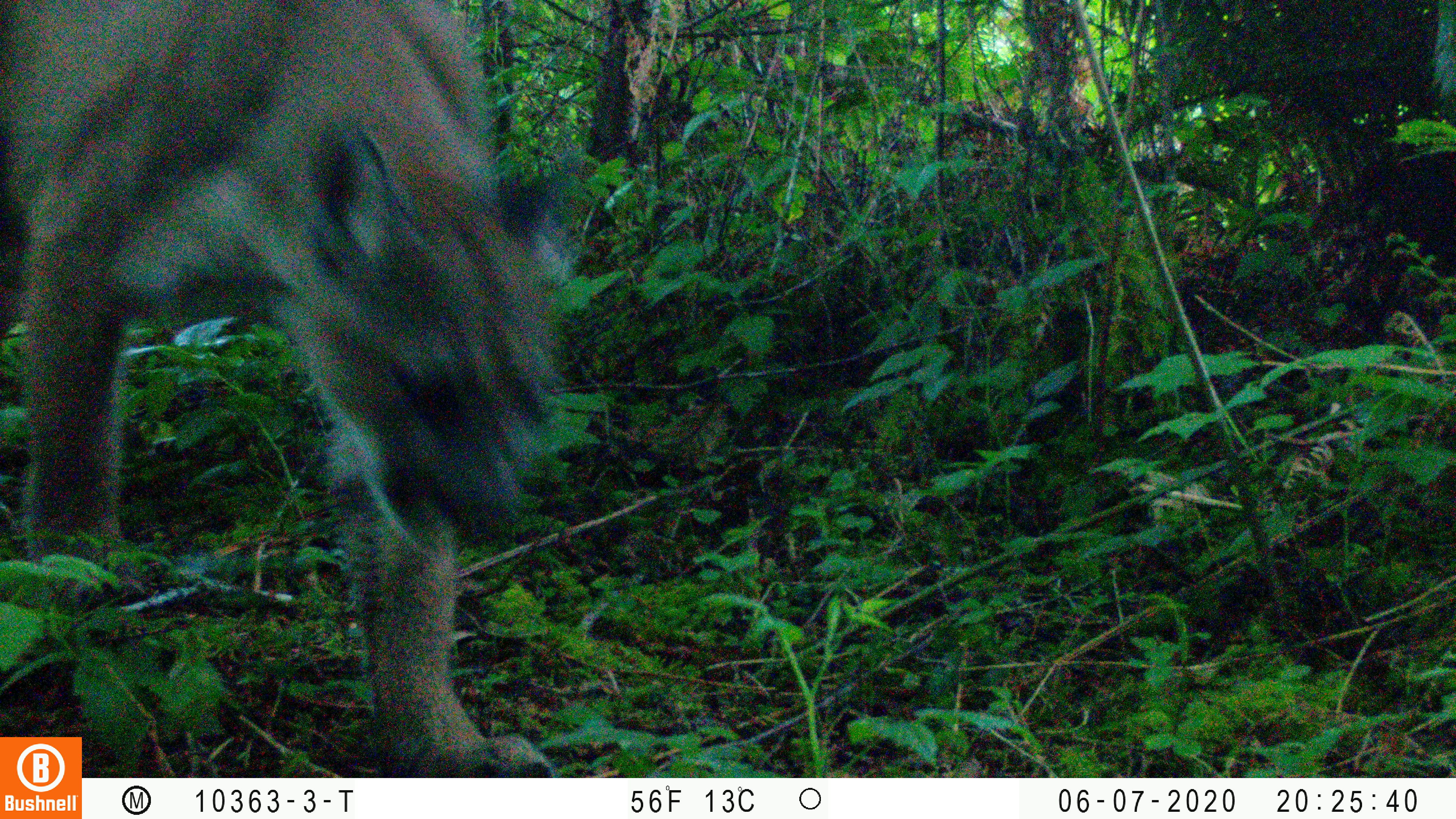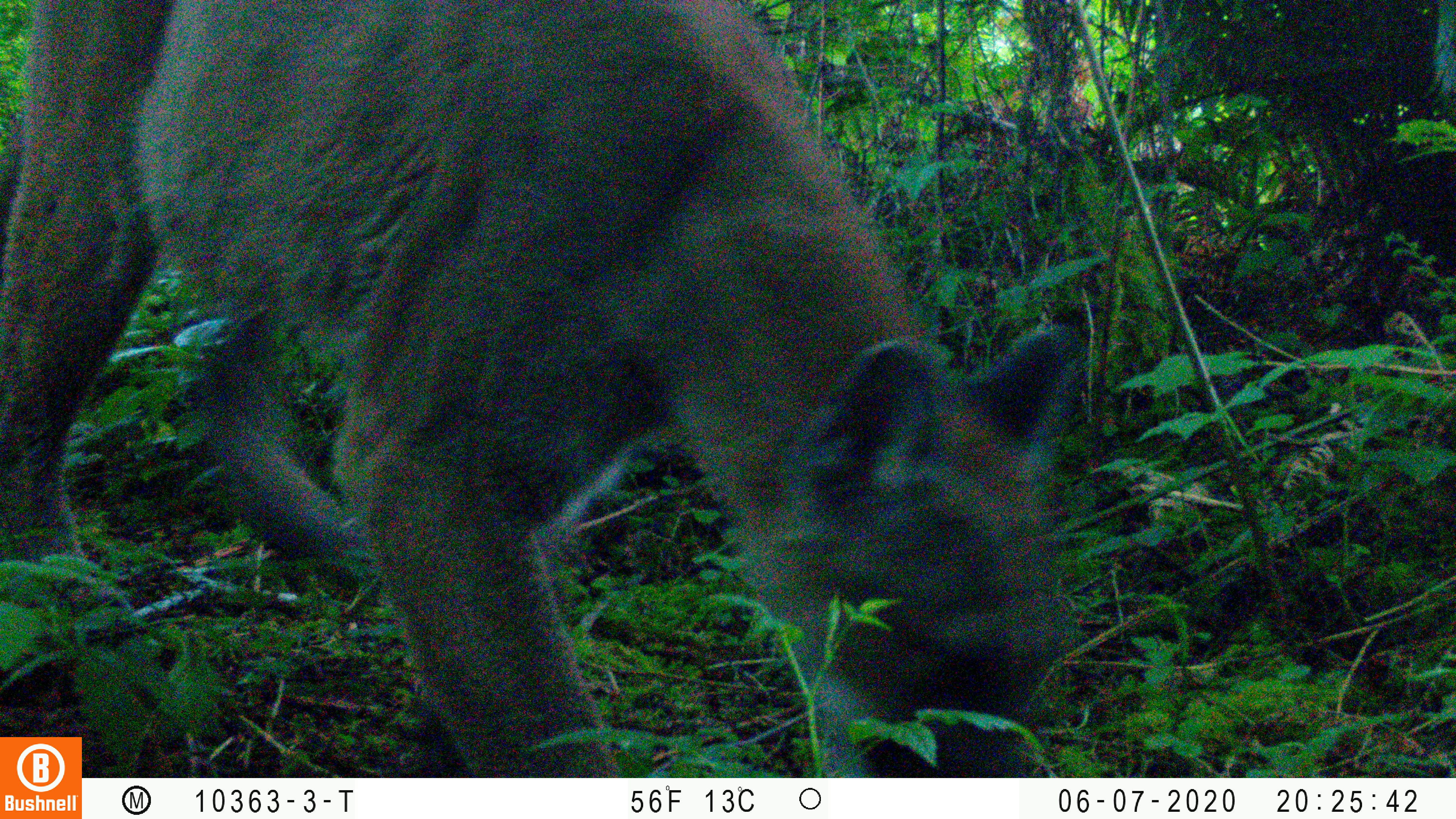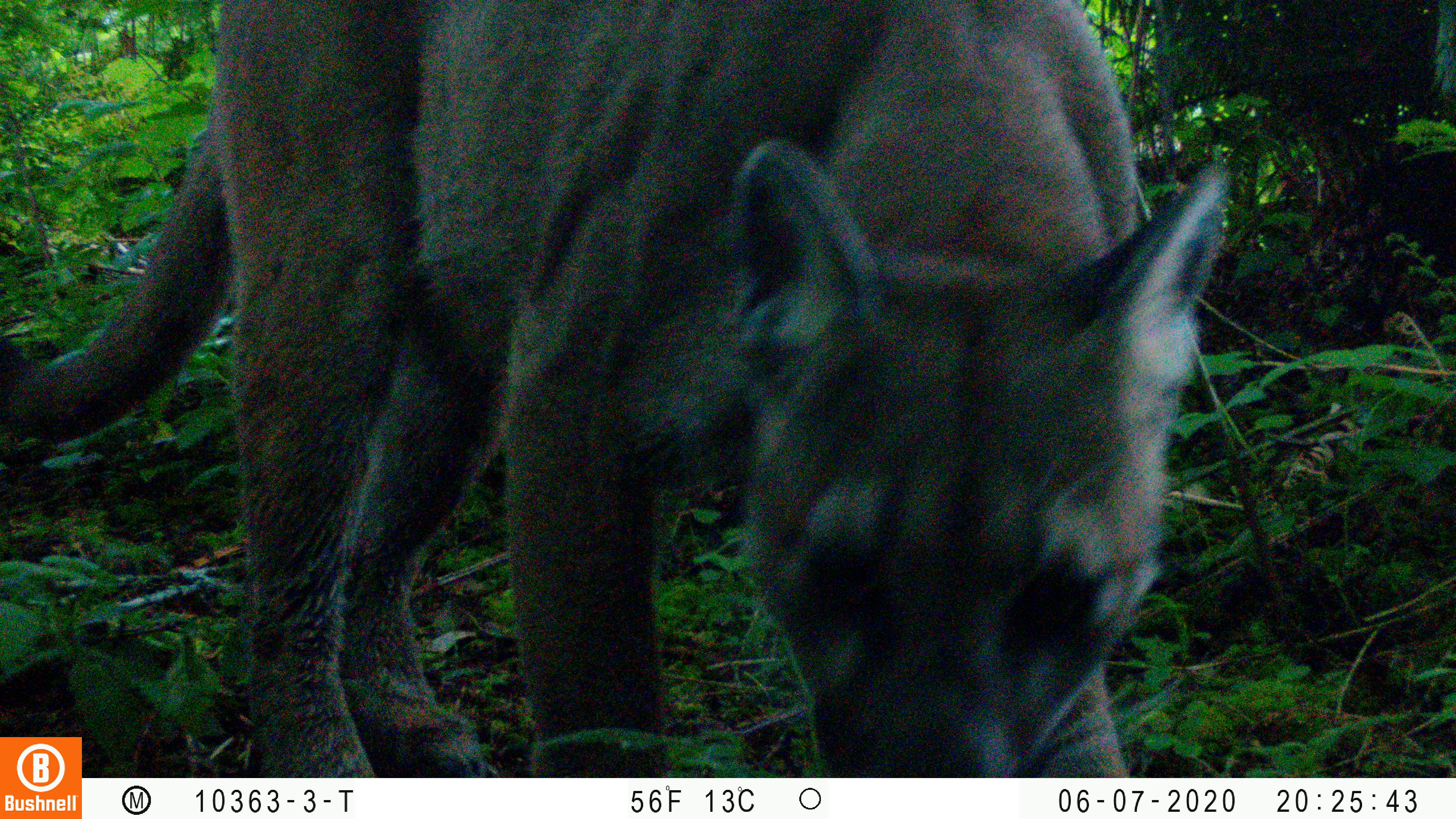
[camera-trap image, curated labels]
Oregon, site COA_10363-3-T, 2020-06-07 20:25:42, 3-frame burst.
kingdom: Animalia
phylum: Chordata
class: Mammalia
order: Carnivora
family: Felidae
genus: Puma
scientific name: Puma concolor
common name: cougar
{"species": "cougar (Puma concolor)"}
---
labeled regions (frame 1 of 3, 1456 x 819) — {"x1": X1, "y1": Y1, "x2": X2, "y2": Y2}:
cougar: {"x1": 0, "y1": 1, "x2": 589, "y2": 735}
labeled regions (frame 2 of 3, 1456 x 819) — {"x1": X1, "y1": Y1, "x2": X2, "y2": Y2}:
cougar: {"x1": 85, "y1": 0, "x2": 1070, "y2": 773}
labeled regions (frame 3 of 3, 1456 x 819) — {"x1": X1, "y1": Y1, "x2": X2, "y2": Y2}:
cougar: {"x1": 85, "y1": 4, "x2": 1234, "y2": 774}